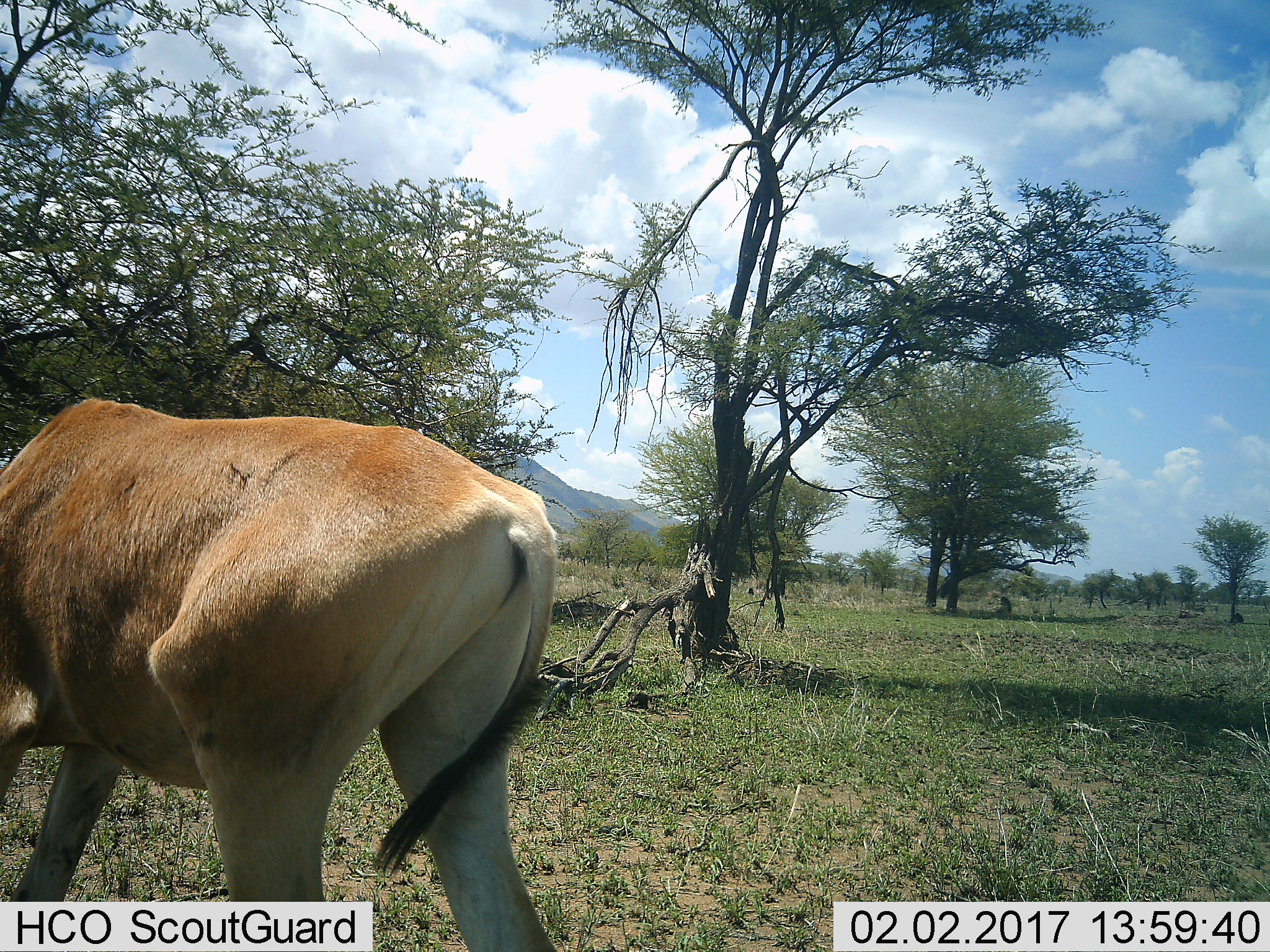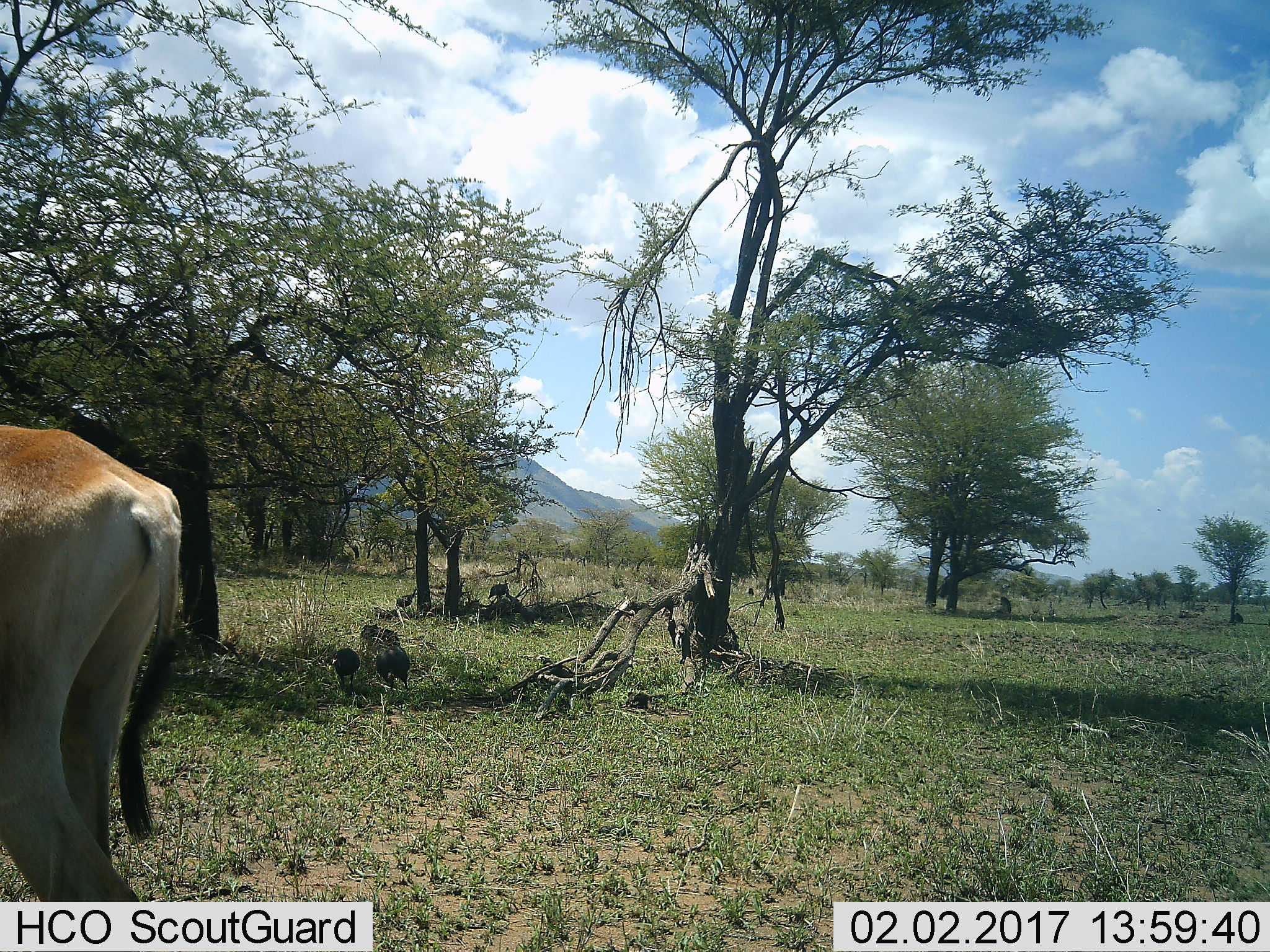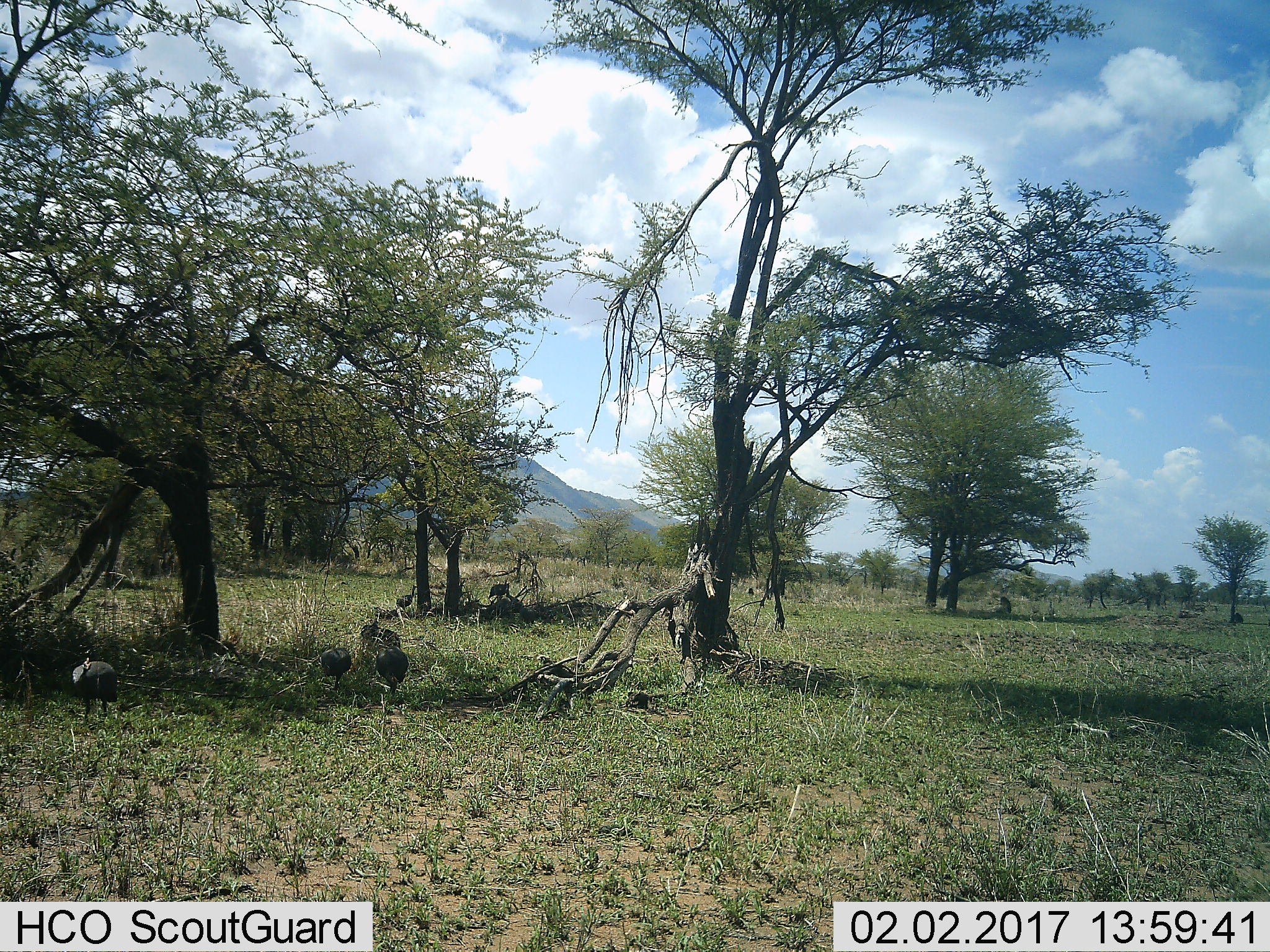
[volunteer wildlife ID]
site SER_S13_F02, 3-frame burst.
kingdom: Animalia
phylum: Chordata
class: Mammalia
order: Artiodactyla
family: Bovidae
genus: Alcelaphus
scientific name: Alcelaphus buselaphus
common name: hartebeest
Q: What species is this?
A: Hartebeest (Alcelaphus buselaphus).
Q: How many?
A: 1.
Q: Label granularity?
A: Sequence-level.